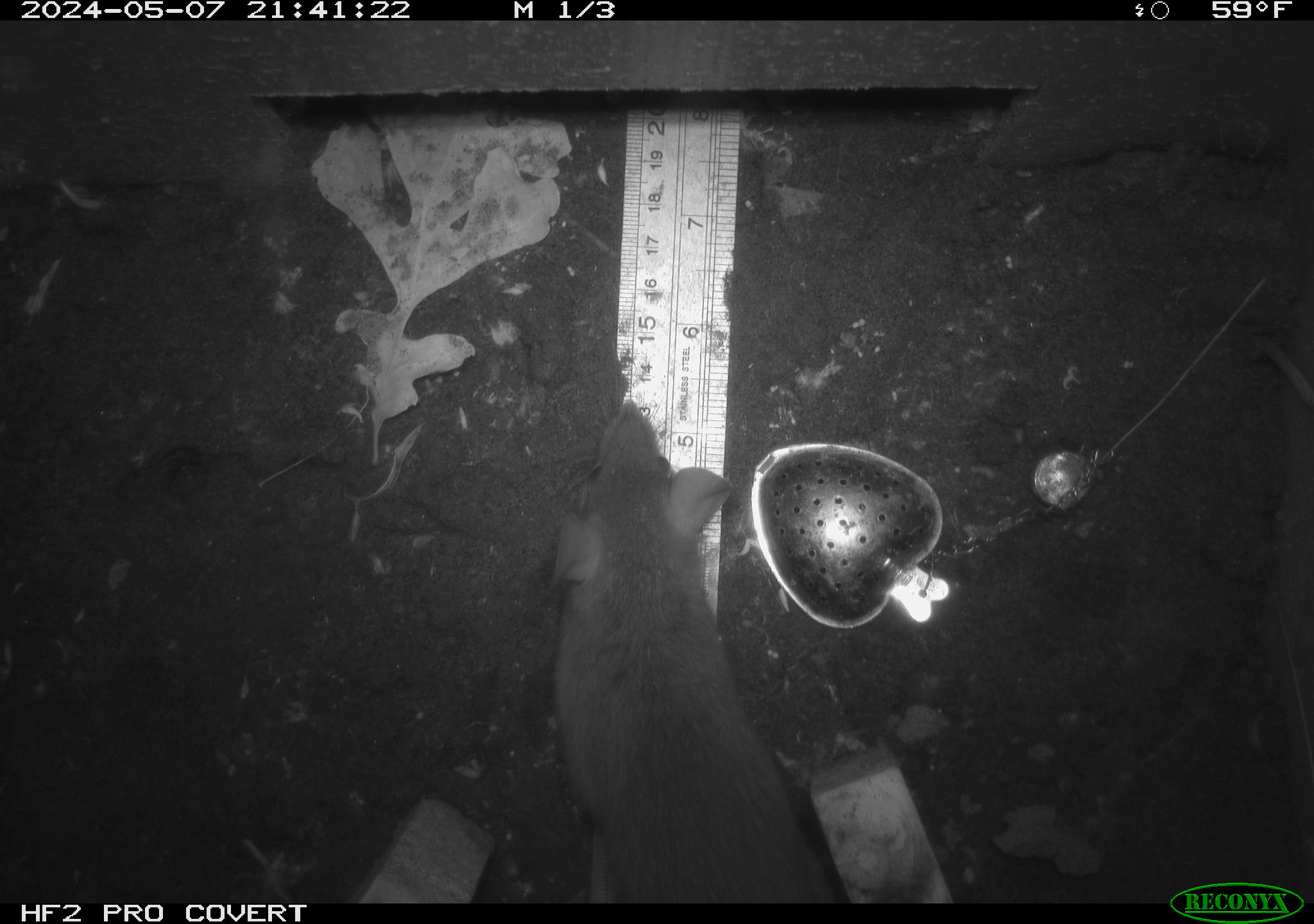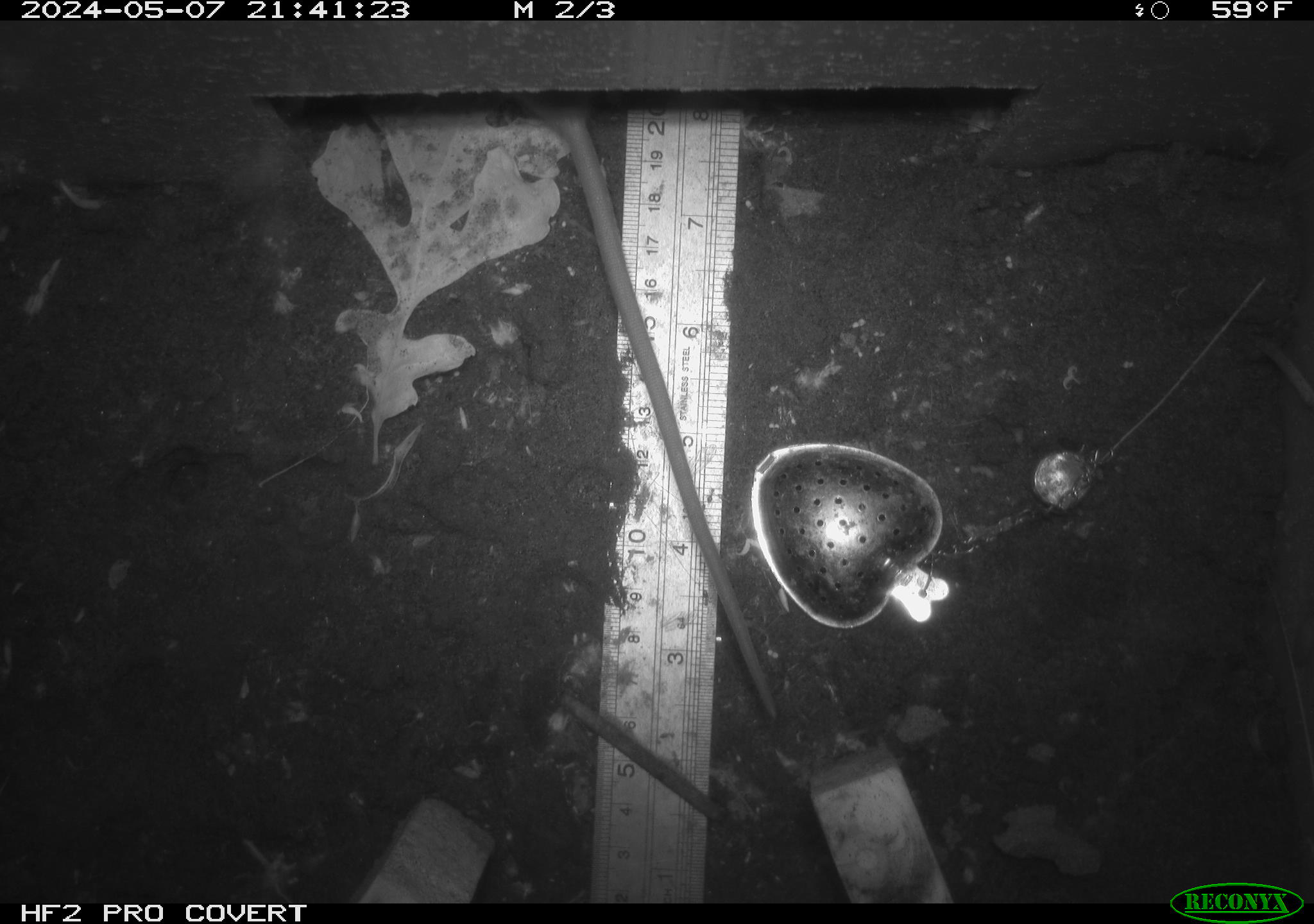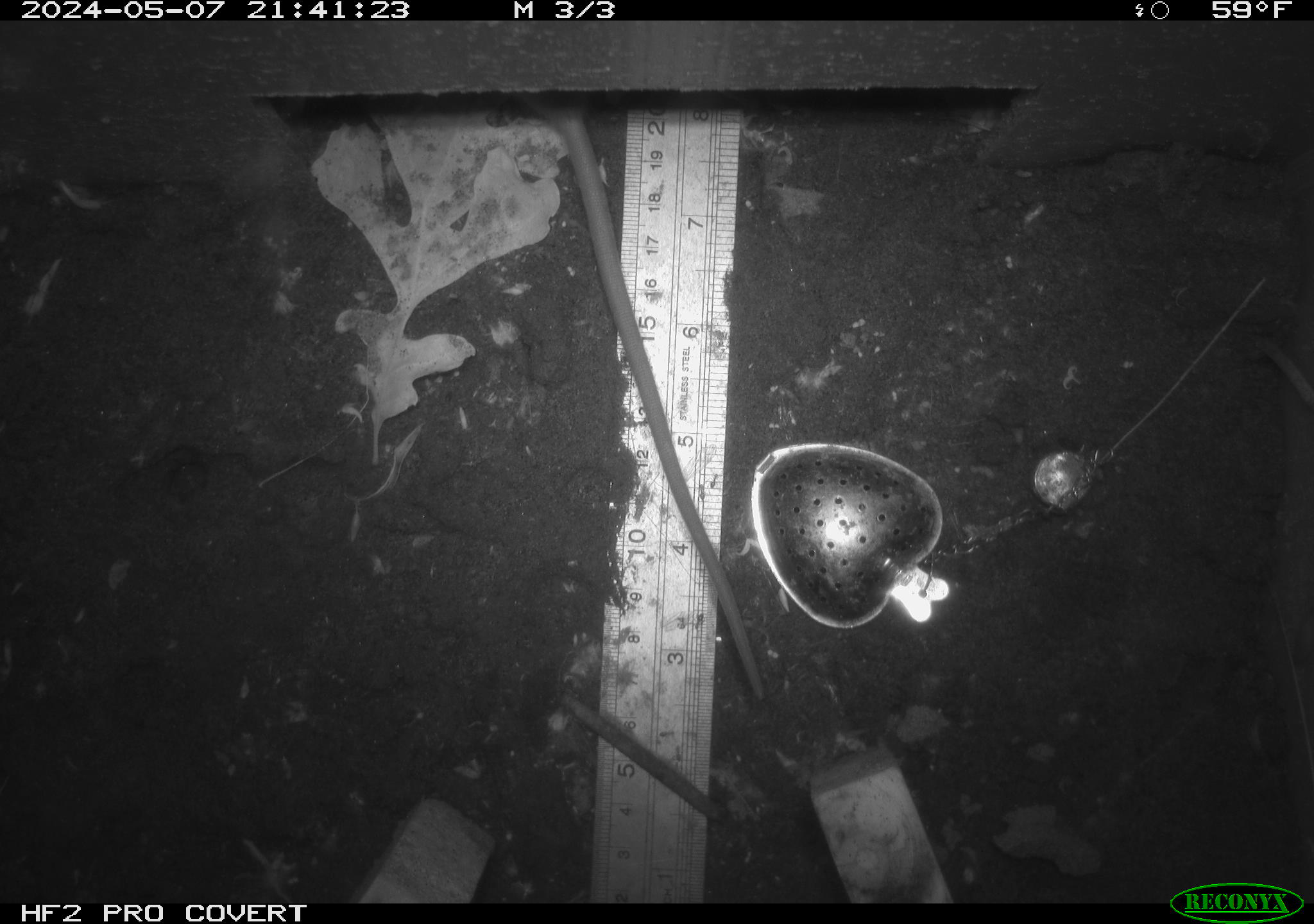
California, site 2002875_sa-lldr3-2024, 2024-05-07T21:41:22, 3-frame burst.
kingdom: Animalia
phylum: Chordata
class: Mammalia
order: Rodentia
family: Muridae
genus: Rattus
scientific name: Rattus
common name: rat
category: rattus species